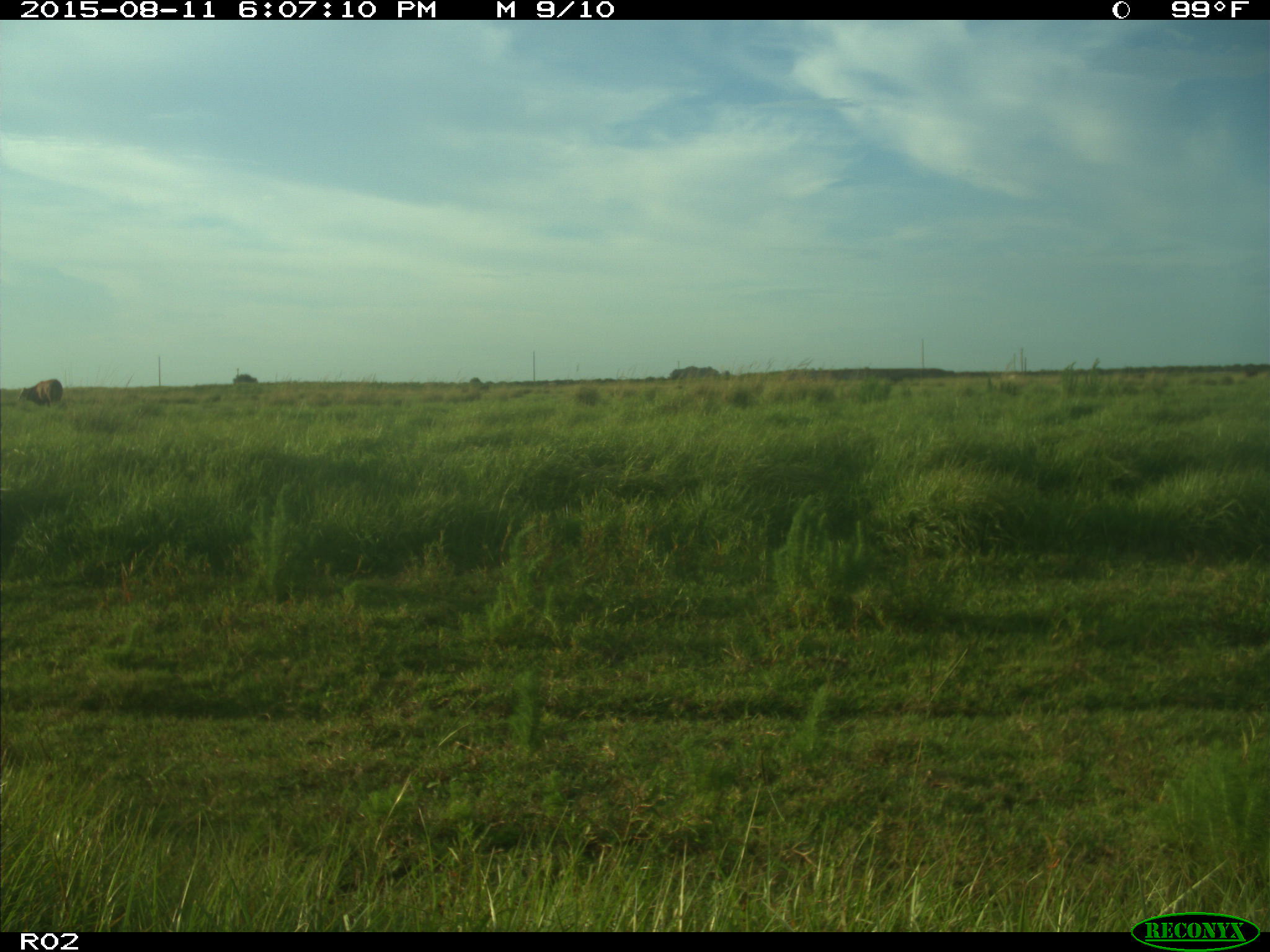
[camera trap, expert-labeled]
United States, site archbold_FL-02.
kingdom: Animalia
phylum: Chordata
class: Mammalia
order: Artiodactyla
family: Bovidae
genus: Bos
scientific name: Bos taurus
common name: domestic cow